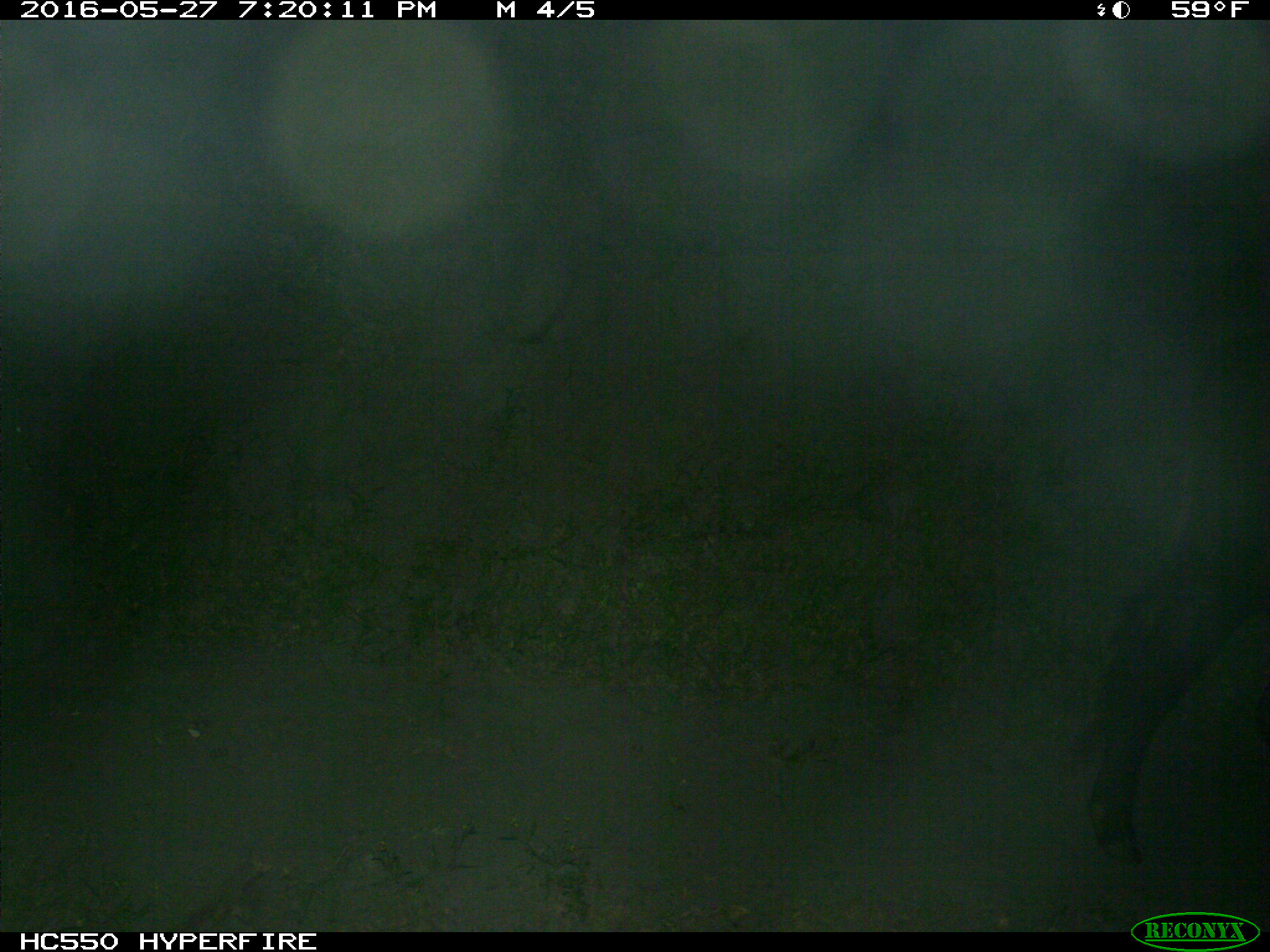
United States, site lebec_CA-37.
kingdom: Animalia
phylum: Chordata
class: Mammalia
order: Artiodactyla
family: Bovidae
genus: Bos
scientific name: Bos taurus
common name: domestic cow